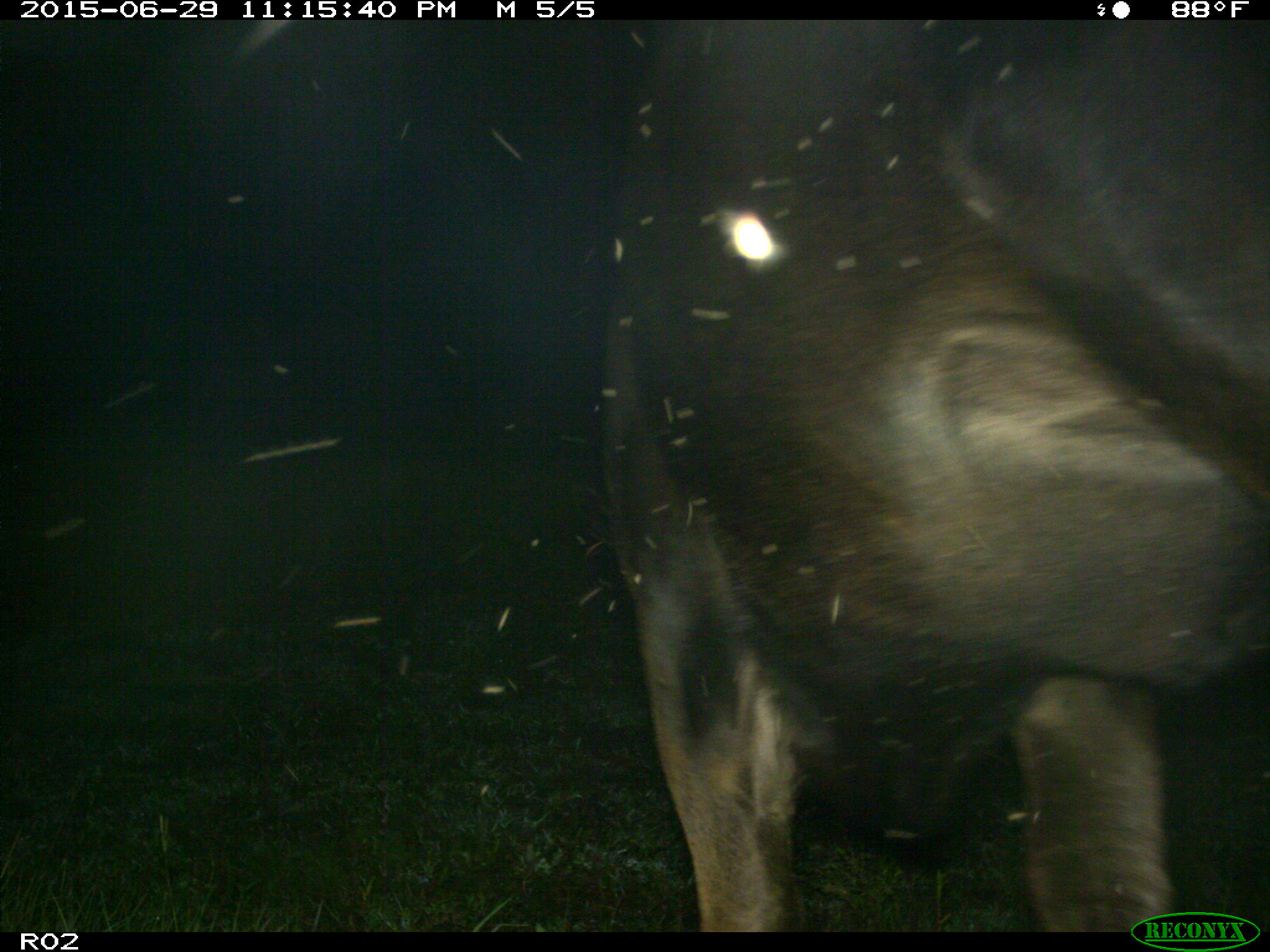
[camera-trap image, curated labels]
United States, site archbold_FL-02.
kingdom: Animalia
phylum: Chordata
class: Mammalia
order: Artiodactyla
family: Bovidae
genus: Bos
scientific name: Bos taurus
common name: domestic cow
Bos taurus (domestic cow).